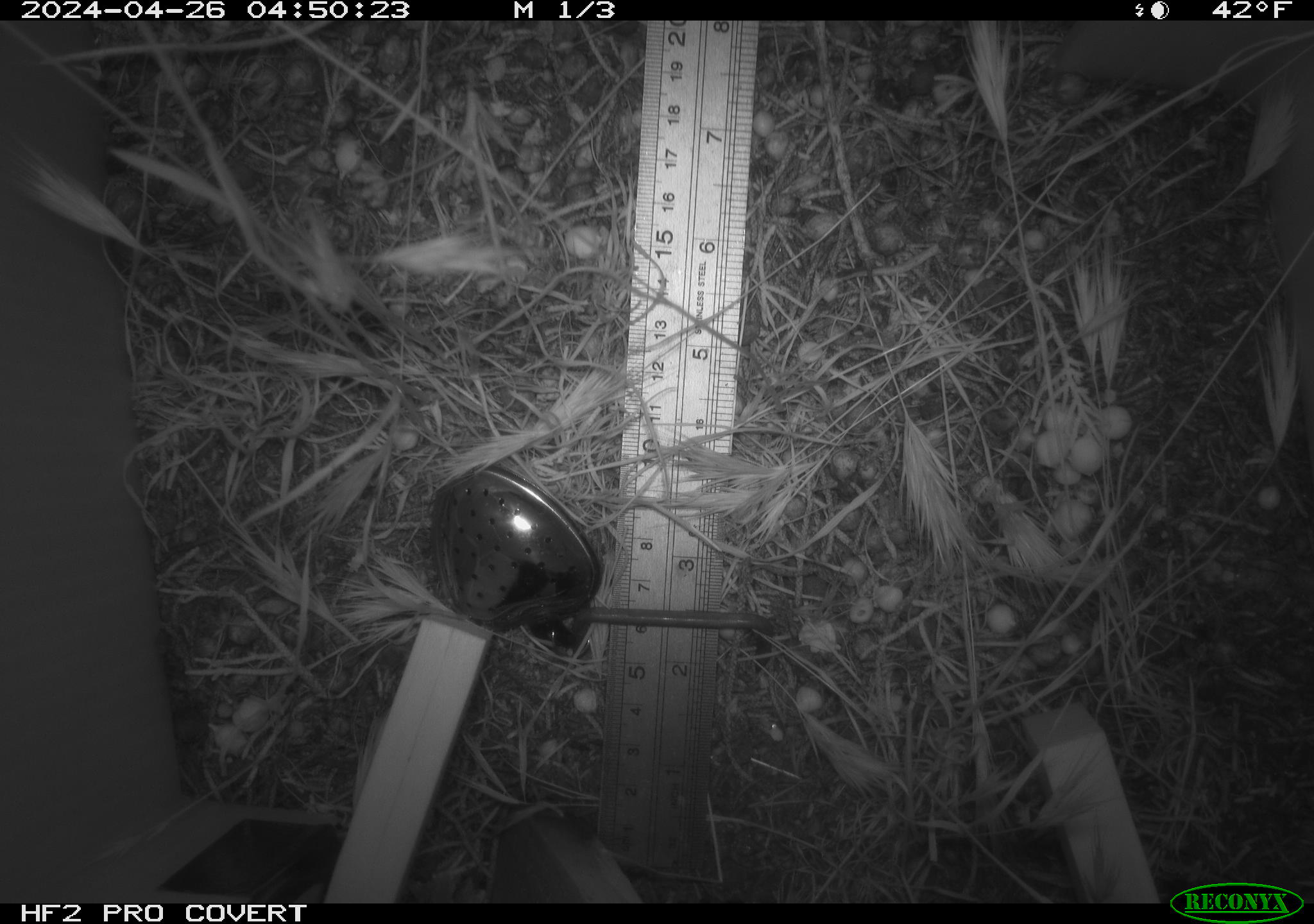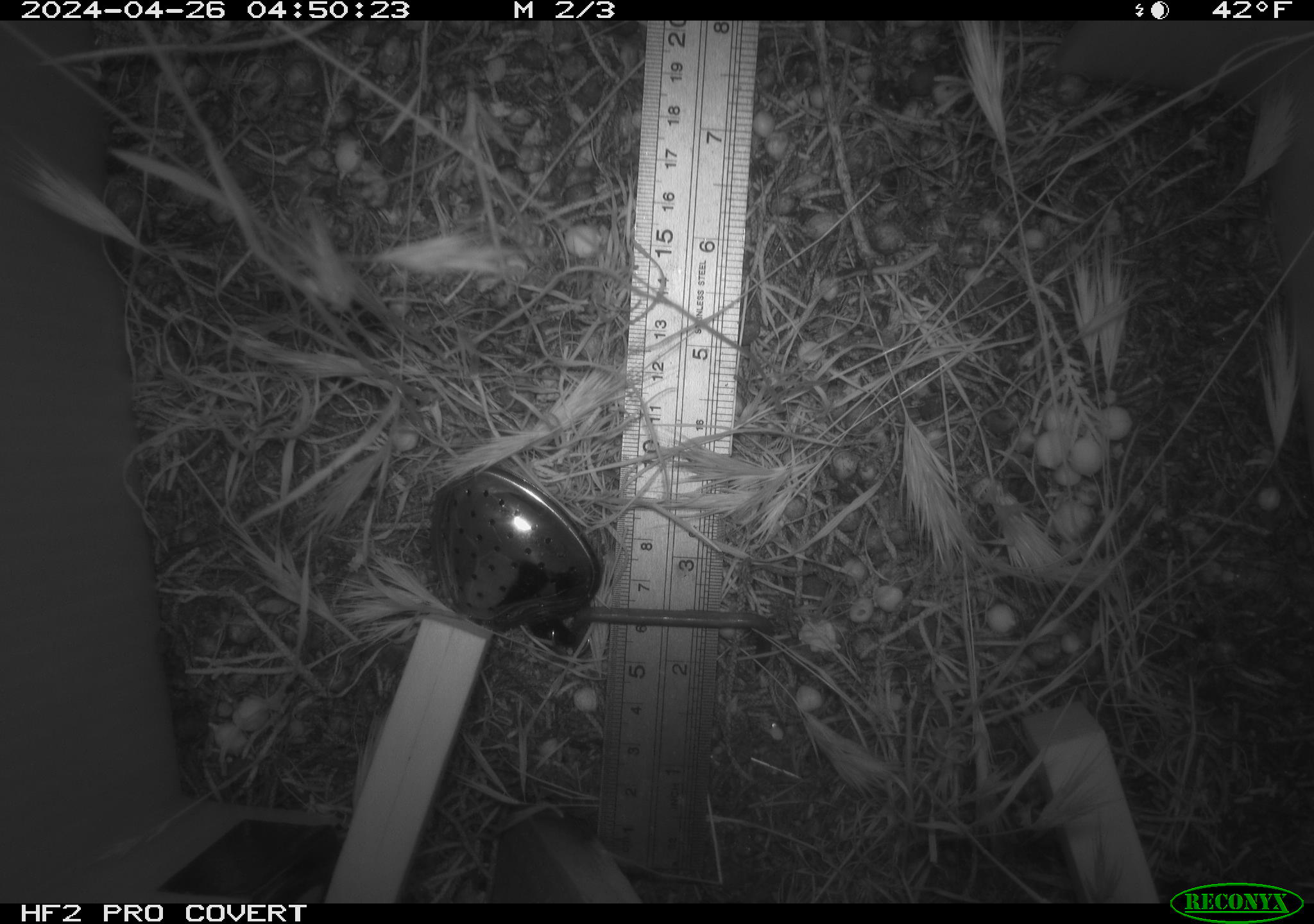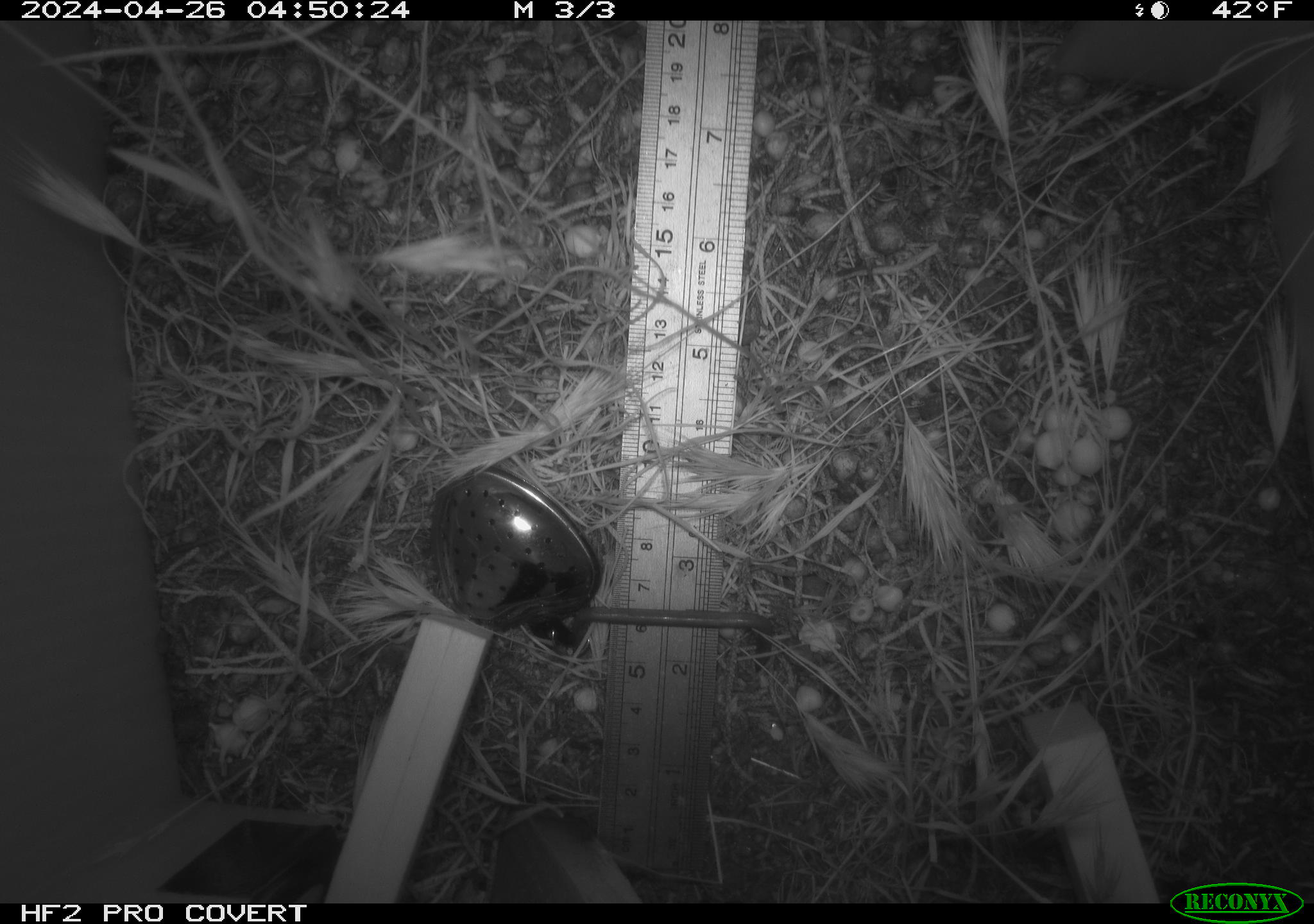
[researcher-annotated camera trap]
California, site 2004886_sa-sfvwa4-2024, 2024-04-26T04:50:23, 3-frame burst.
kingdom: Animalia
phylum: Arthropoda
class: Insecta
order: Hymenoptera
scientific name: Hymenoptera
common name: ants, bees, wasps, and sawflies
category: hymenoptera order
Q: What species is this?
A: Hymenoptera order (ants, bees, wasps, and sawflies) (Hymenoptera).